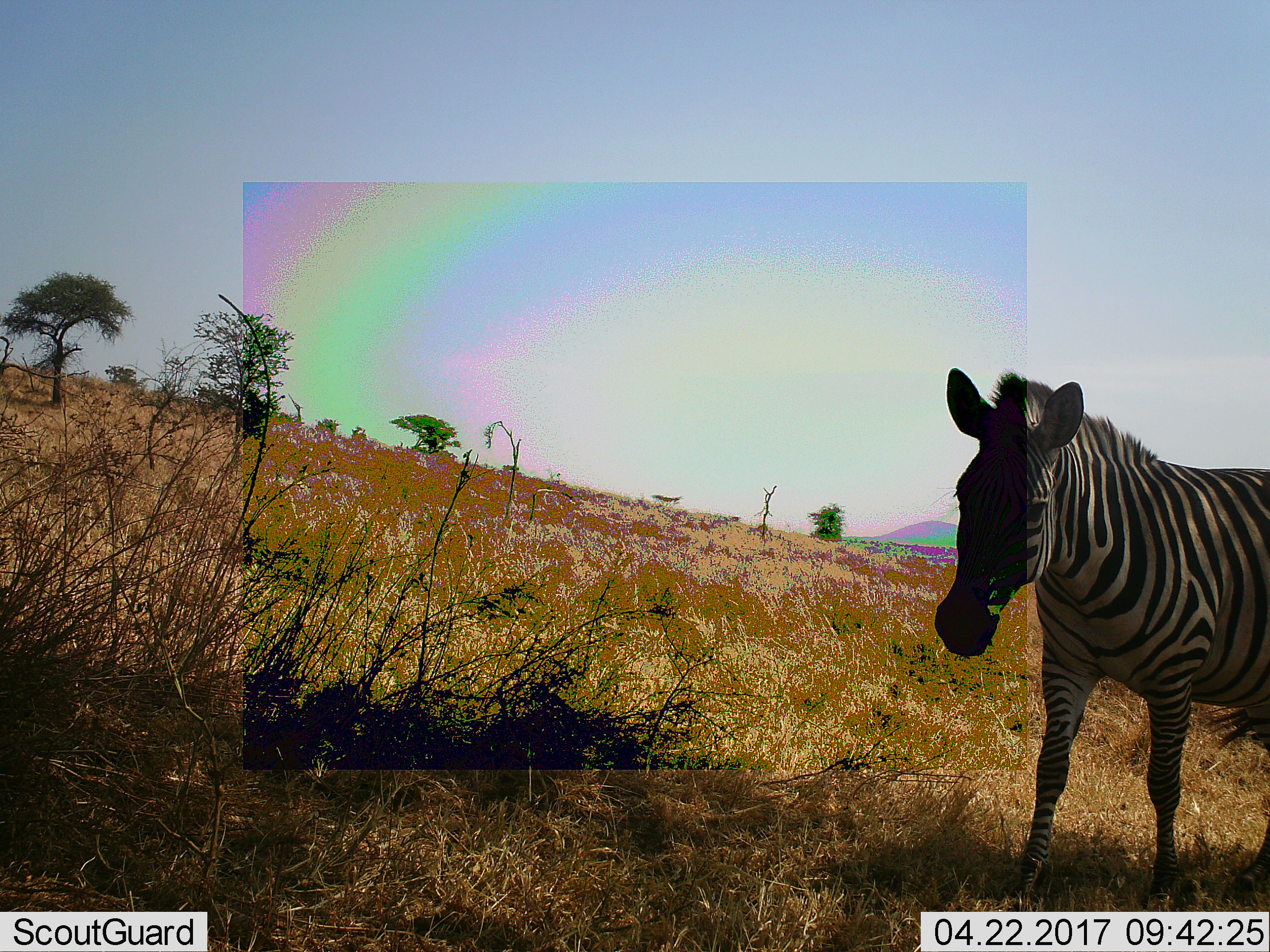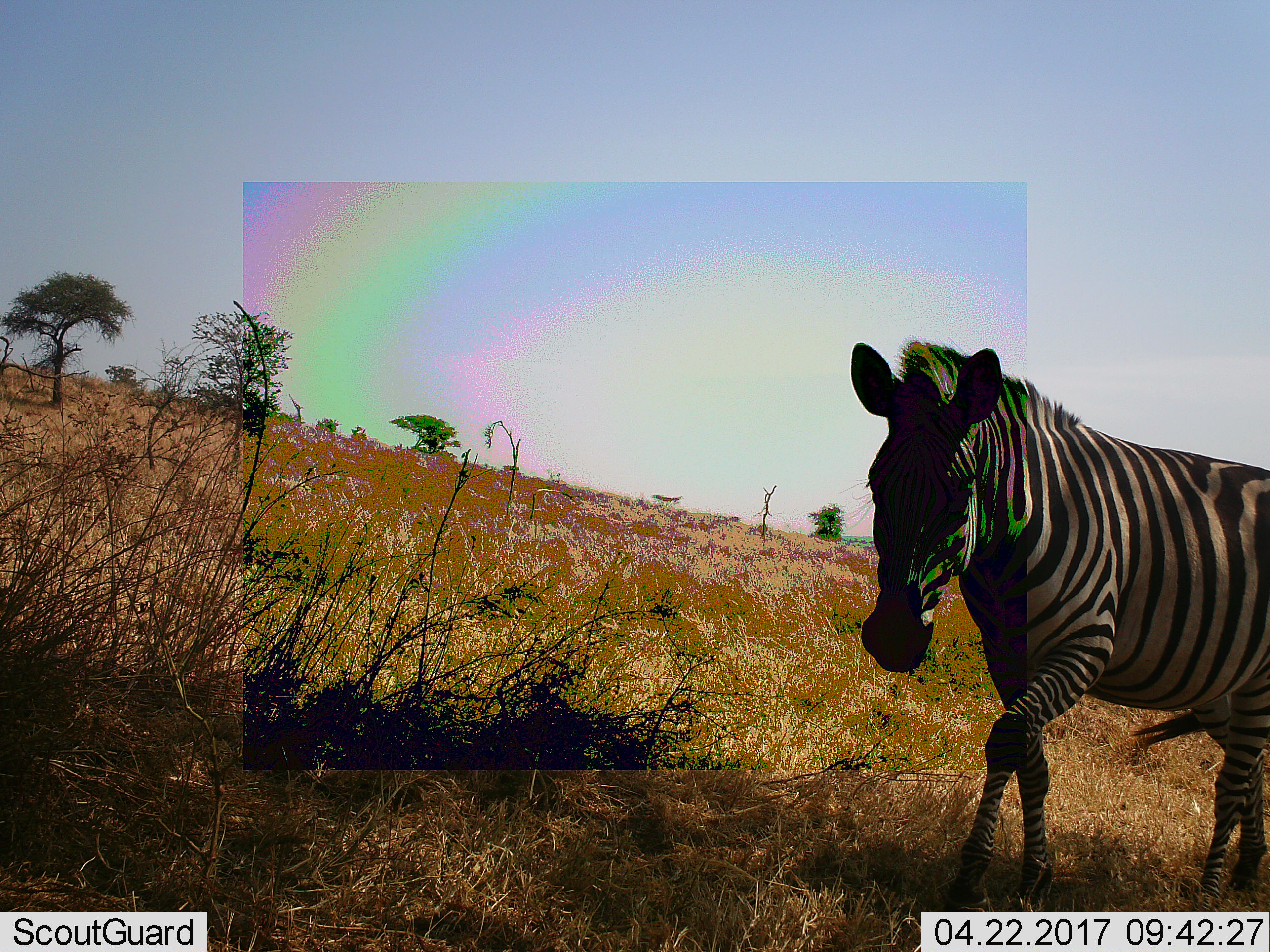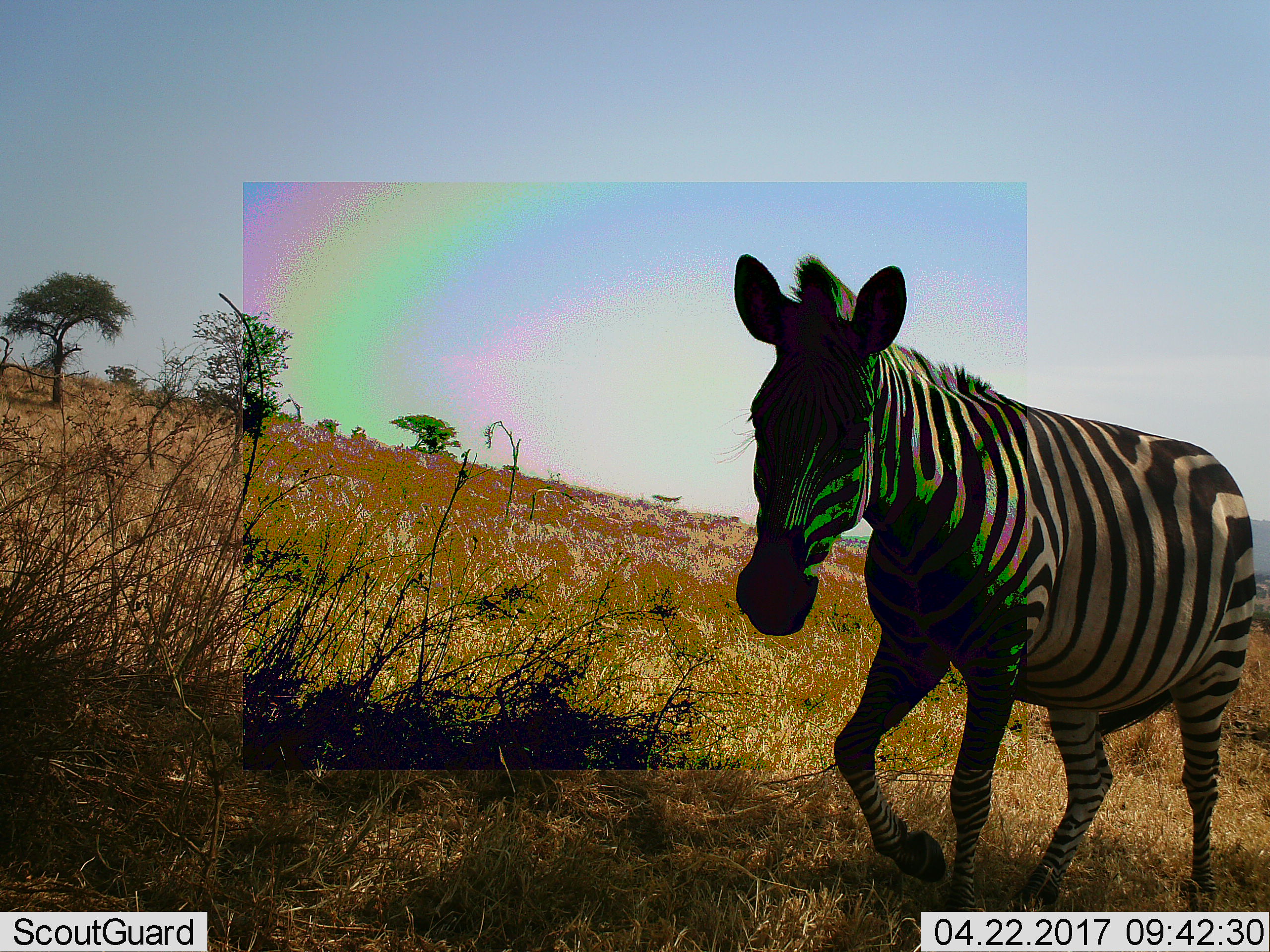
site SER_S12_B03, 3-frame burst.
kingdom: Animalia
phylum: Chordata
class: Mammalia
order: Perissodactyla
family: Equidae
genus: Equus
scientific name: Equus quagga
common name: plains zebra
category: zebraplains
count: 1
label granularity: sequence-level